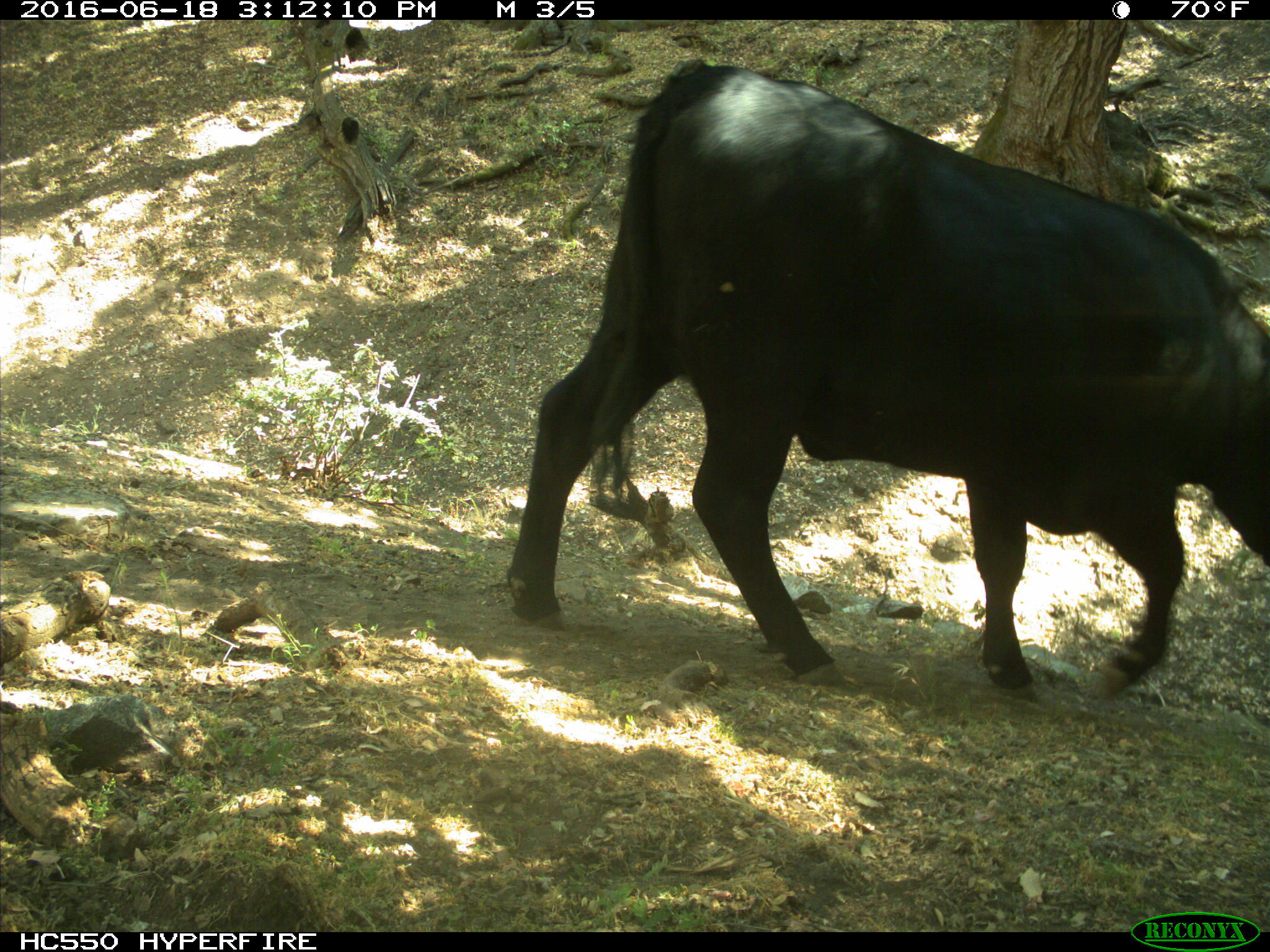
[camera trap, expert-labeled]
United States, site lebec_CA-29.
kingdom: Animalia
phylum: Chordata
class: Mammalia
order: Artiodactyla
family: Bovidae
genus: Bos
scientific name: Bos taurus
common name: domestic cow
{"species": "Bos taurus (domestic cow)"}